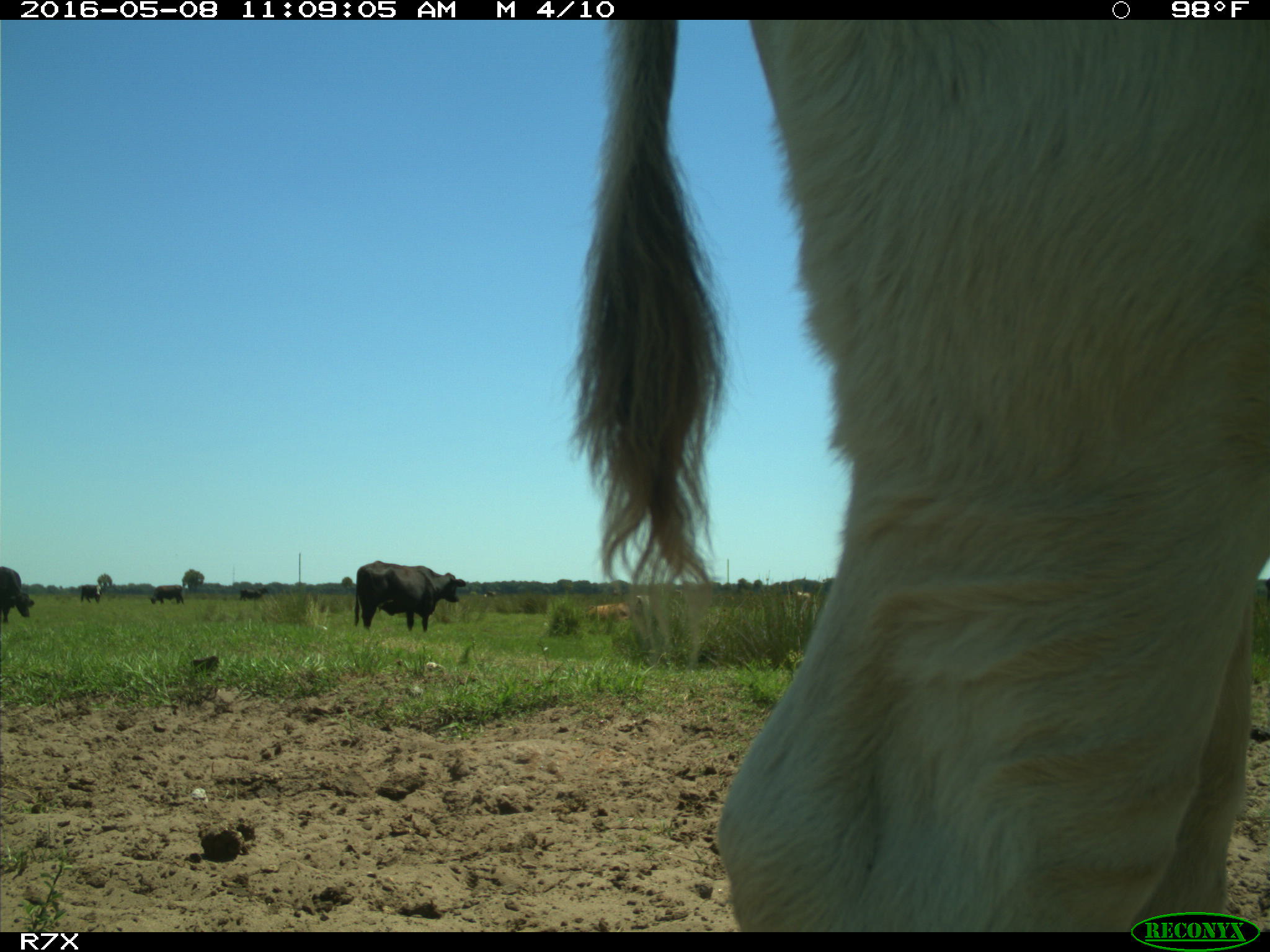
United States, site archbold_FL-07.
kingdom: Animalia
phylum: Chordata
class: Mammalia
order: Artiodactyla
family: Bovidae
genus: Bos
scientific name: Bos taurus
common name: domestic cow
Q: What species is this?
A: Bos taurus (domestic cow).